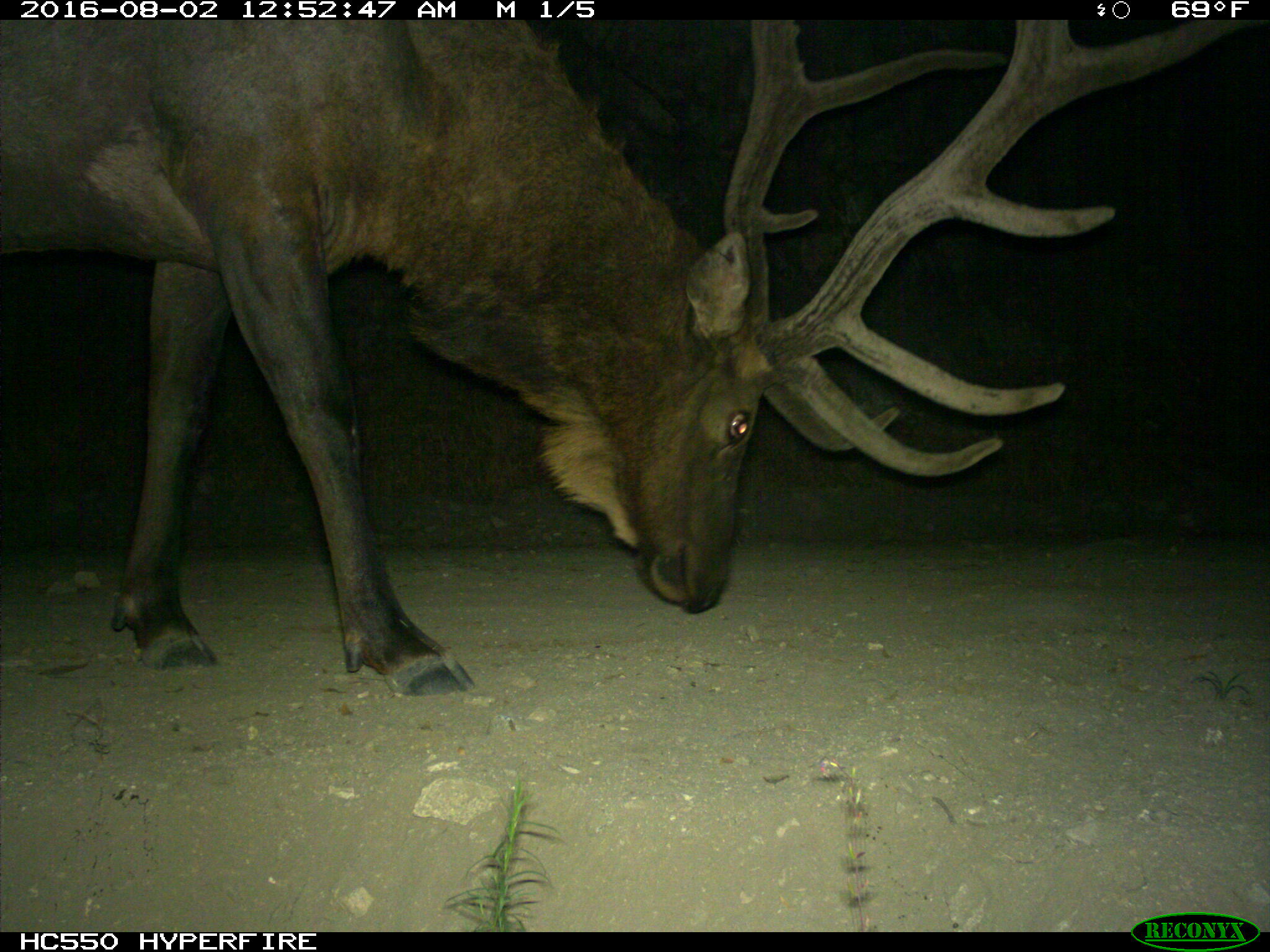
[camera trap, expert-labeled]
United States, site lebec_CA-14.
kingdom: Animalia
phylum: Chordata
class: Mammalia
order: Artiodactyla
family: Cervidae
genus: Cervus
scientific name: Cervus canadensis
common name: elk